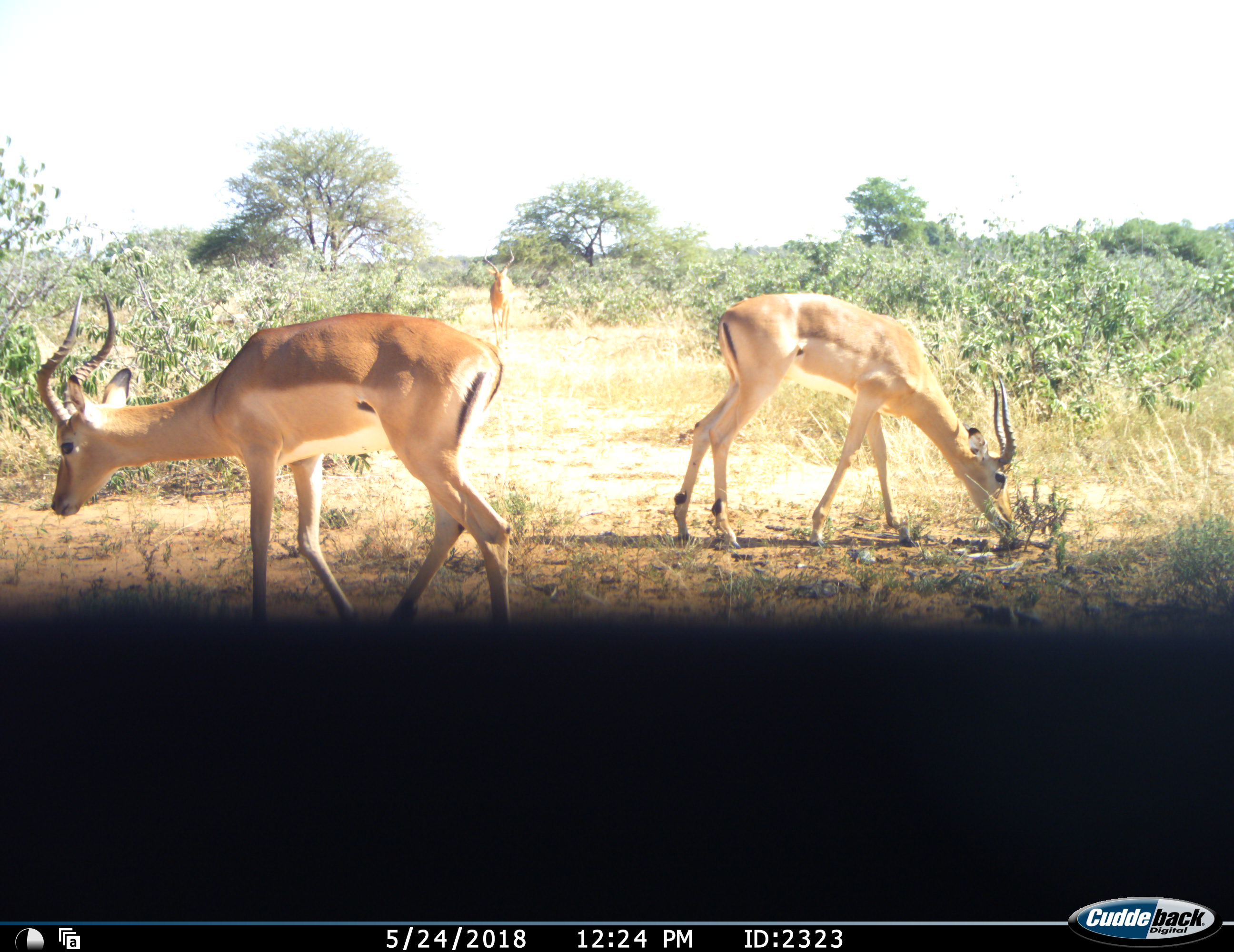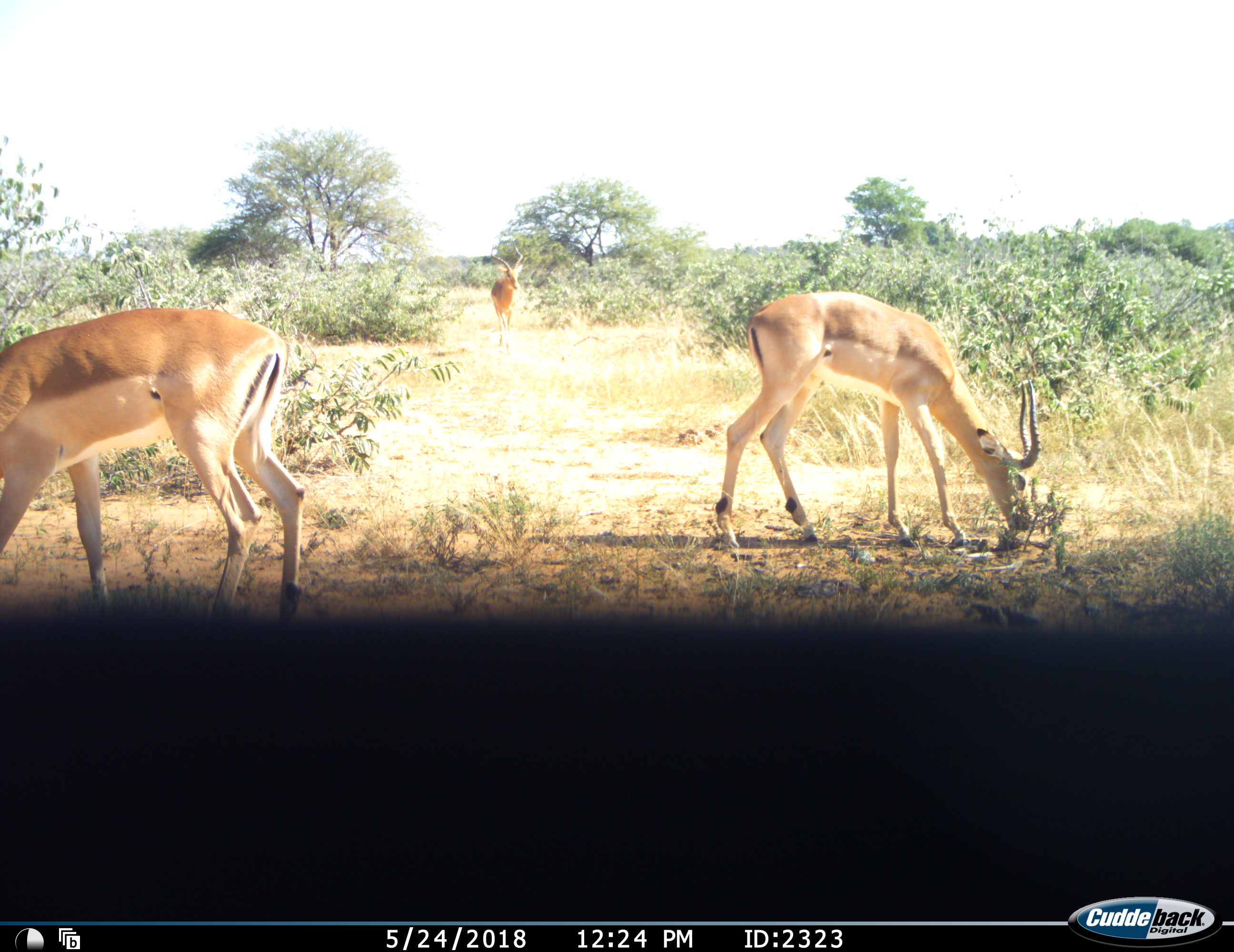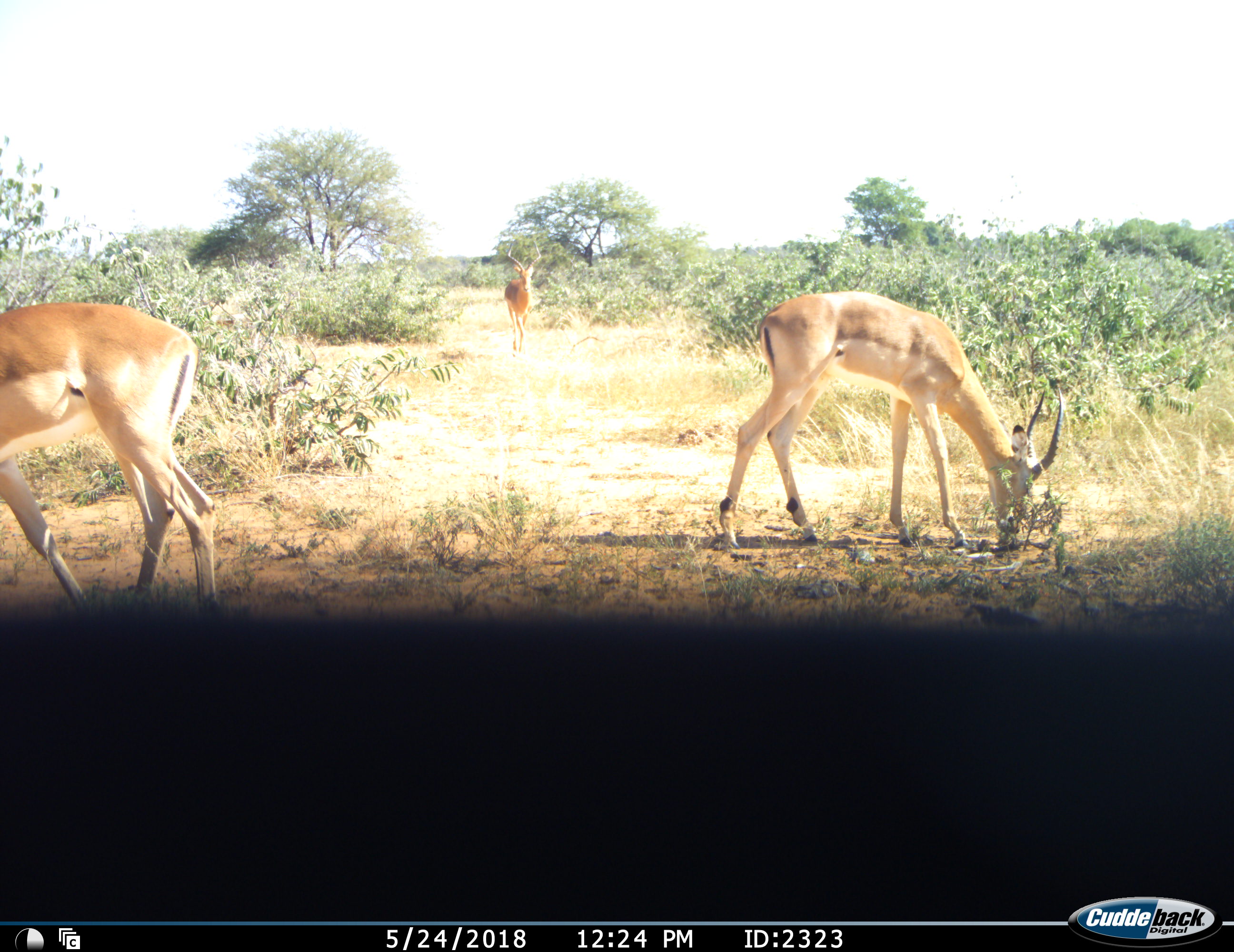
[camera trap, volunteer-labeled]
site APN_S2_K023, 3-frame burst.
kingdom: Animalia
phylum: Chordata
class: Mammalia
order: Artiodactyla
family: Bovidae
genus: Aepyceros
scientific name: Aepyceros melampus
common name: impala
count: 3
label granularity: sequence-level